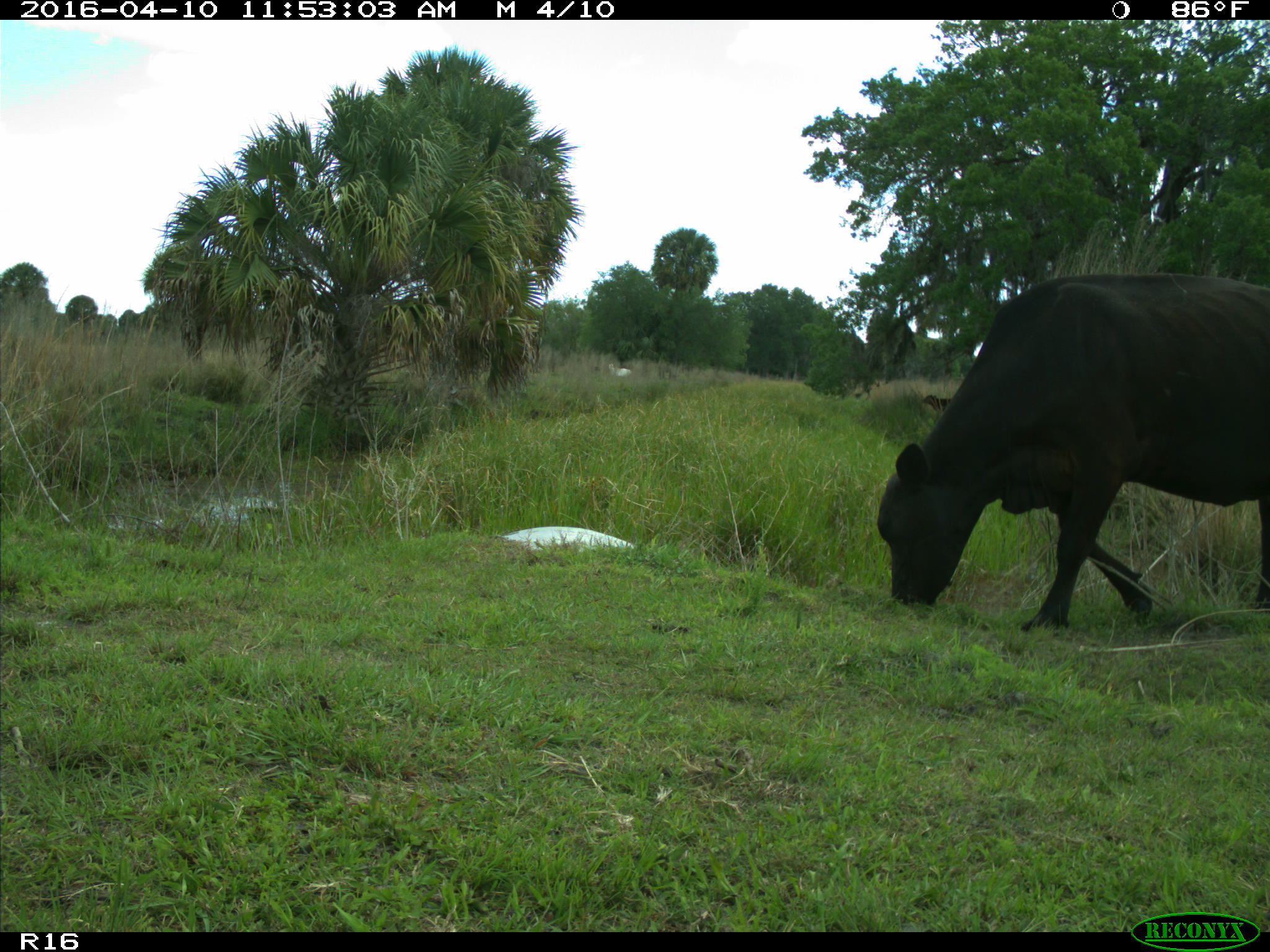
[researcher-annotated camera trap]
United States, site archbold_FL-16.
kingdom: Animalia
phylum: Chordata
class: Mammalia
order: Artiodactyla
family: Bovidae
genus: Bos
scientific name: Bos taurus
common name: domestic cow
Bos taurus (domestic cow).